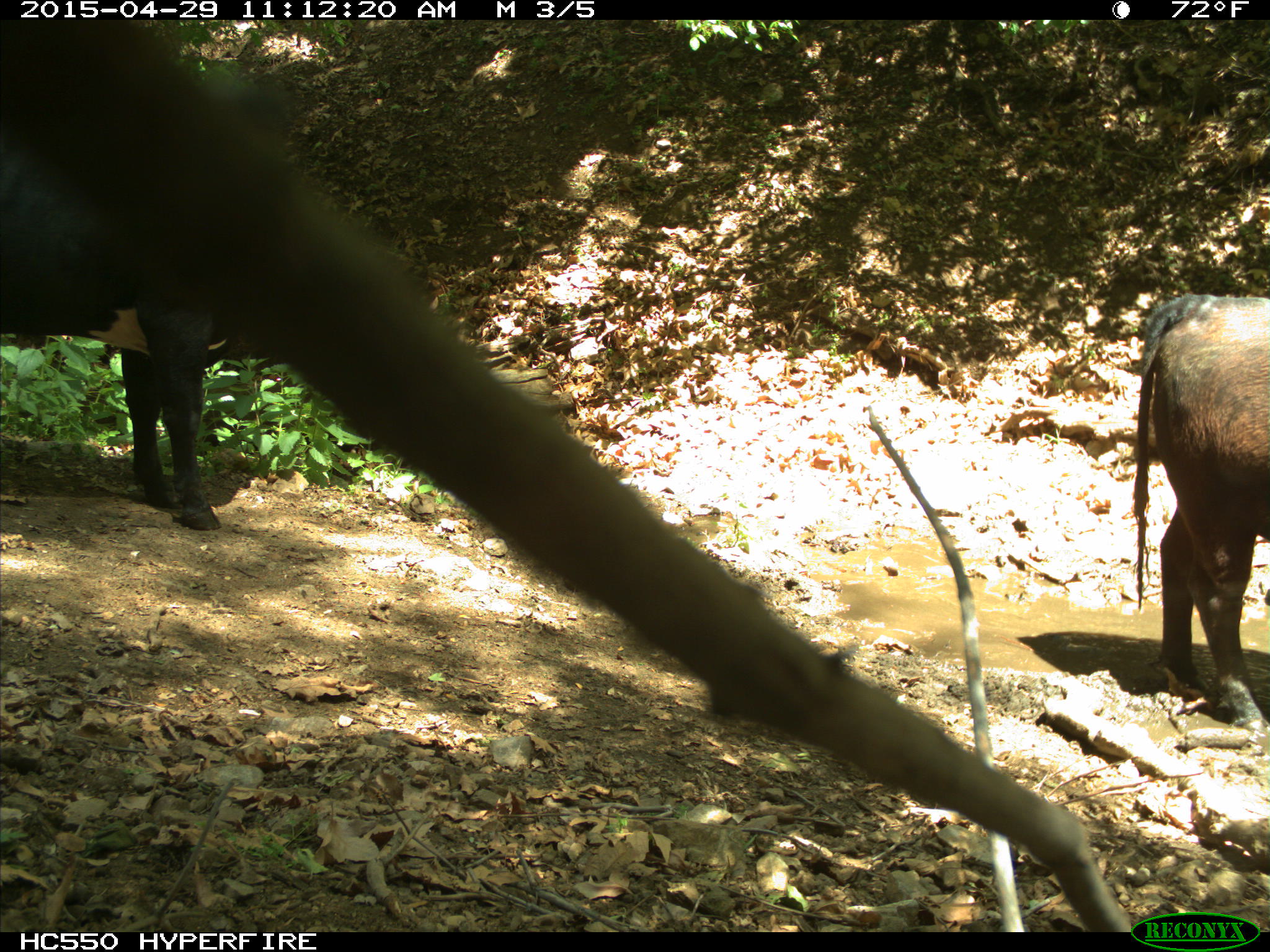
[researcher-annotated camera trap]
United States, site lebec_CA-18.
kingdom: Animalia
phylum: Chordata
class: Mammalia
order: Artiodactyla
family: Bovidae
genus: Bos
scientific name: Bos taurus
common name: domestic cow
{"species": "Bos taurus (domestic cow)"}